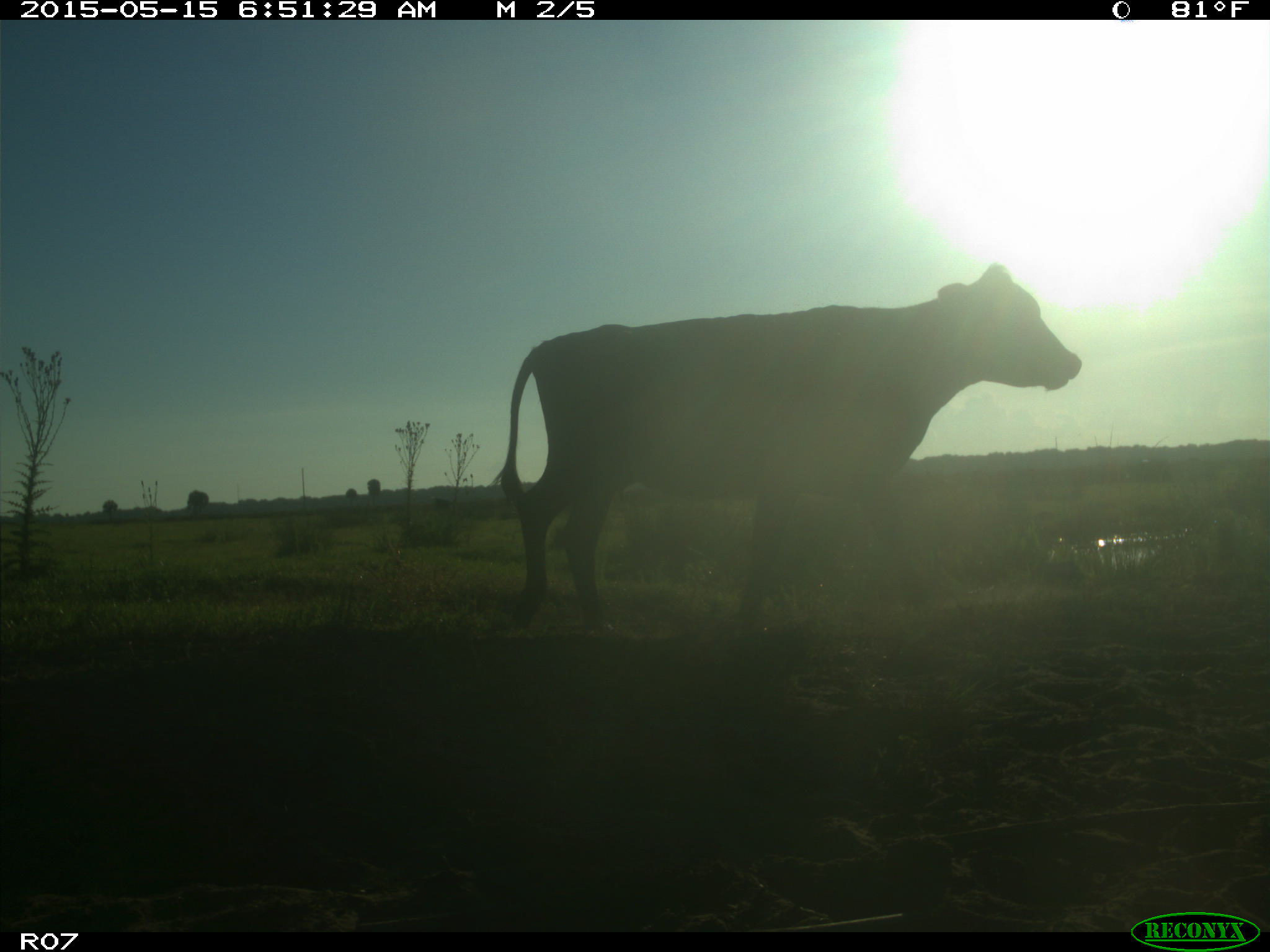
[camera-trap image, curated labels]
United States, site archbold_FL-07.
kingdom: Animalia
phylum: Chordata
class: Mammalia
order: Artiodactyla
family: Bovidae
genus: Bos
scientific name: Bos taurus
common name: domestic cow